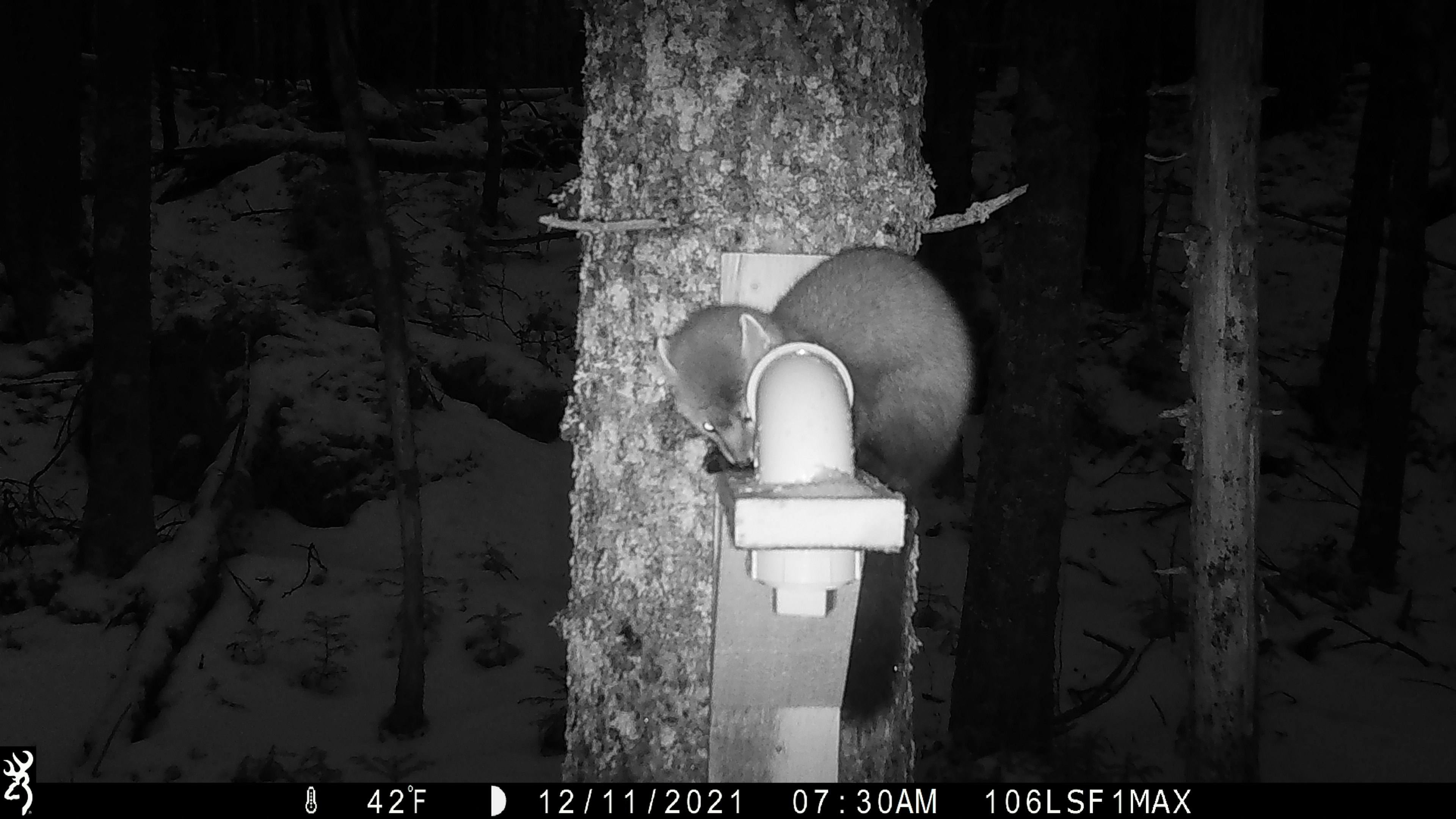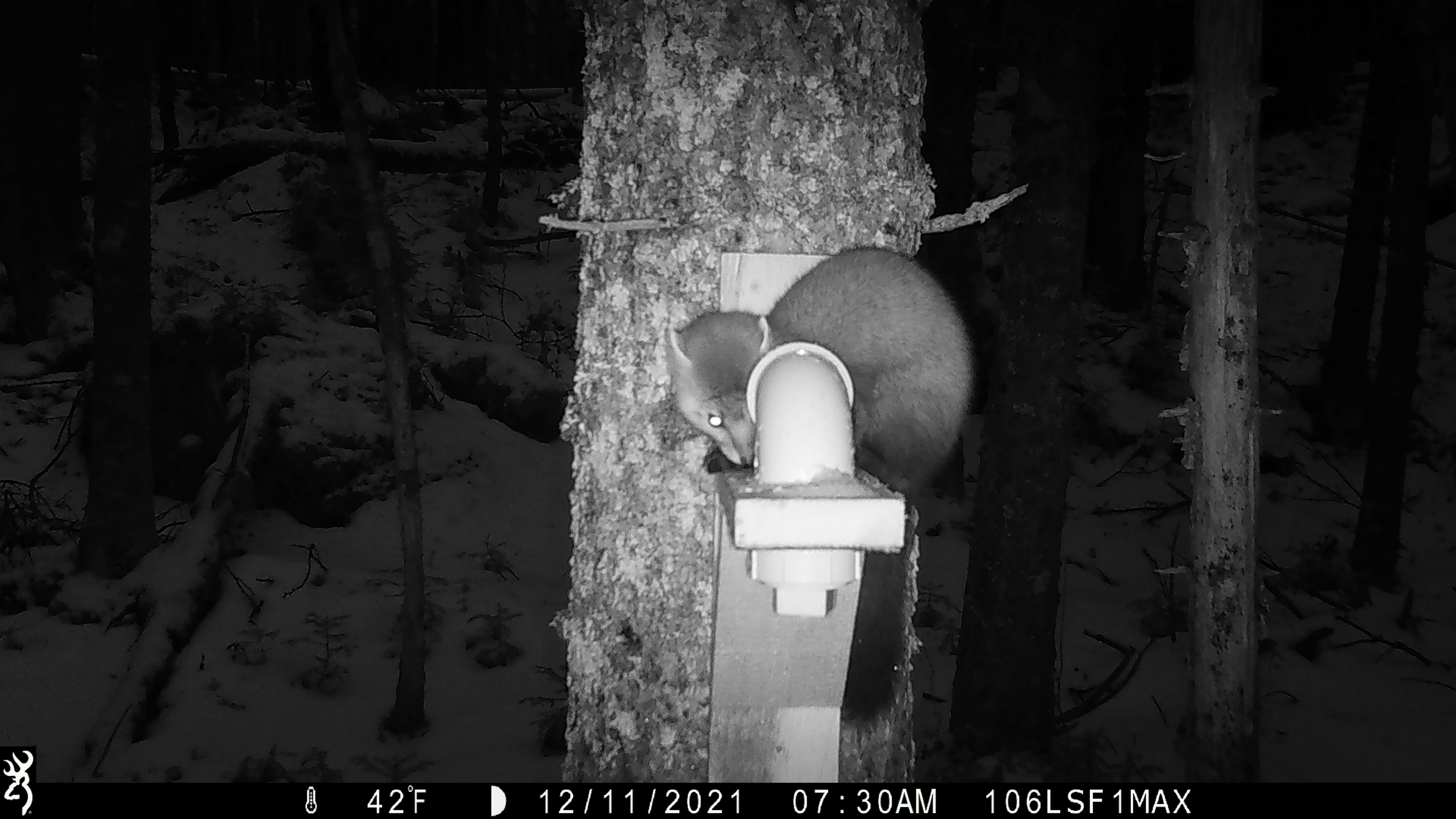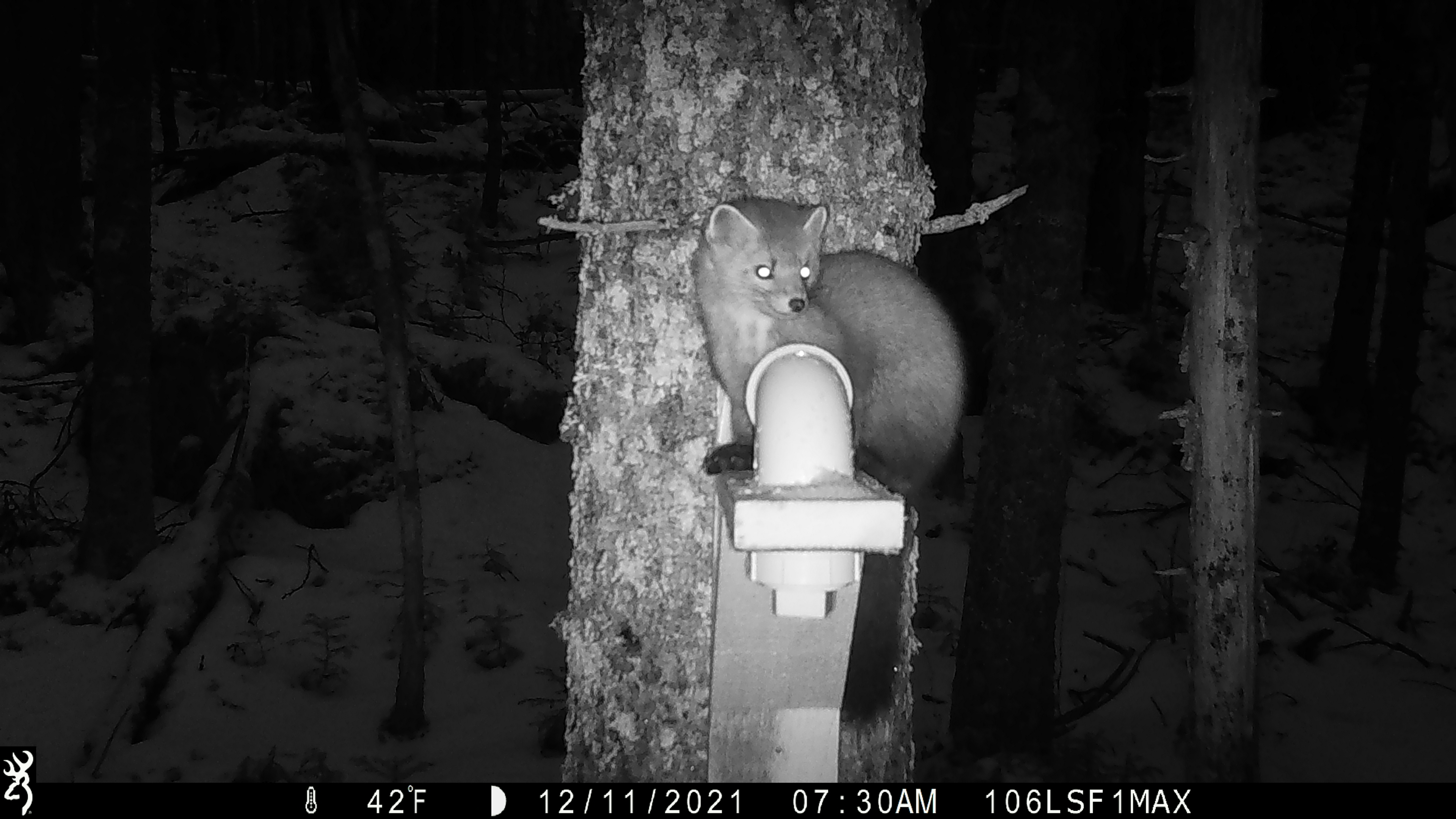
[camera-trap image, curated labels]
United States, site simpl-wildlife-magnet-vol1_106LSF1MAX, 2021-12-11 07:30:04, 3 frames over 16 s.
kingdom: Animalia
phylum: Chordata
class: Mammalia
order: Carnivora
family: Mustelidae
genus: Martes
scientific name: Martes americana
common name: american marten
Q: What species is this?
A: American marten (Martes americana).